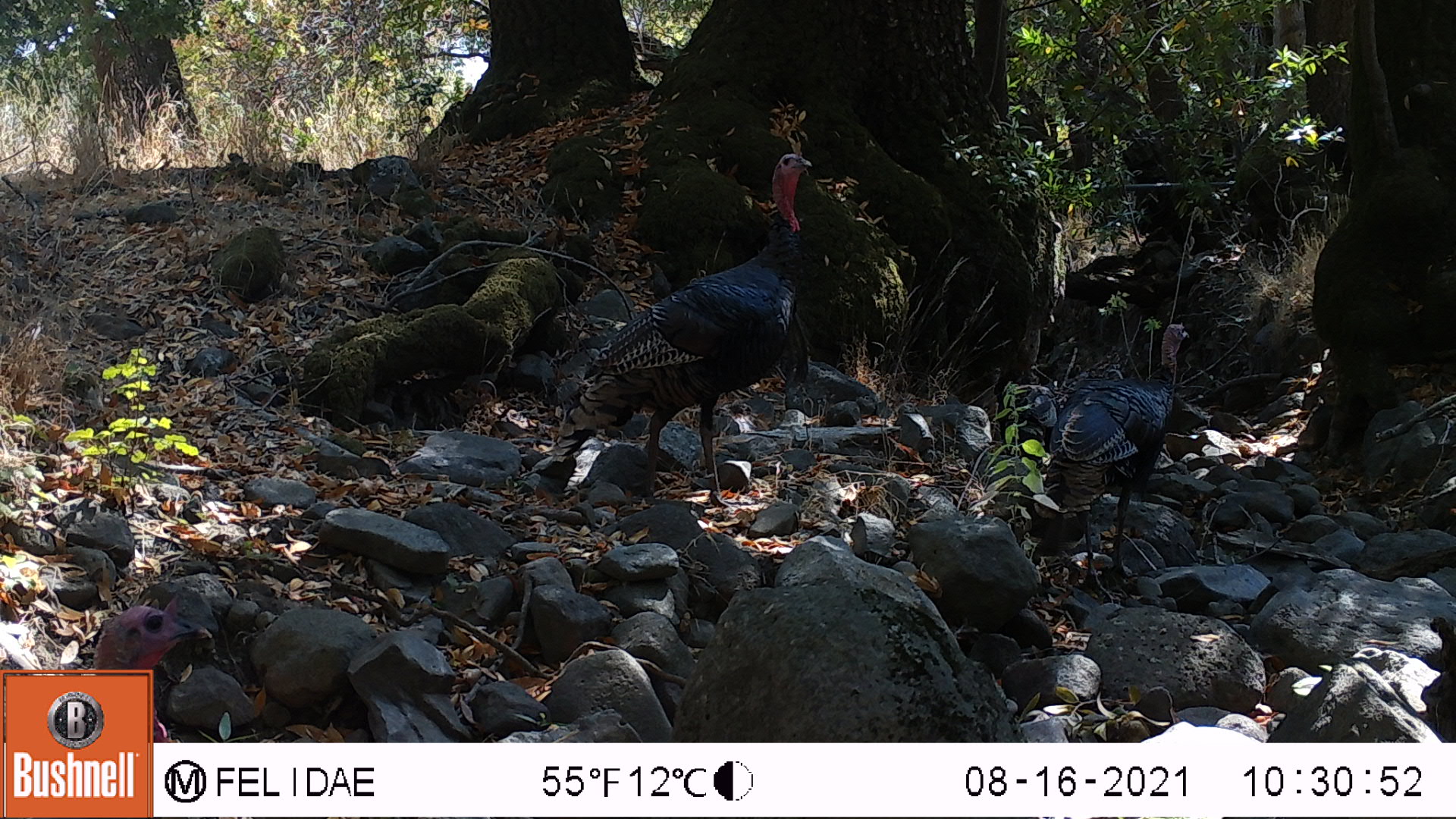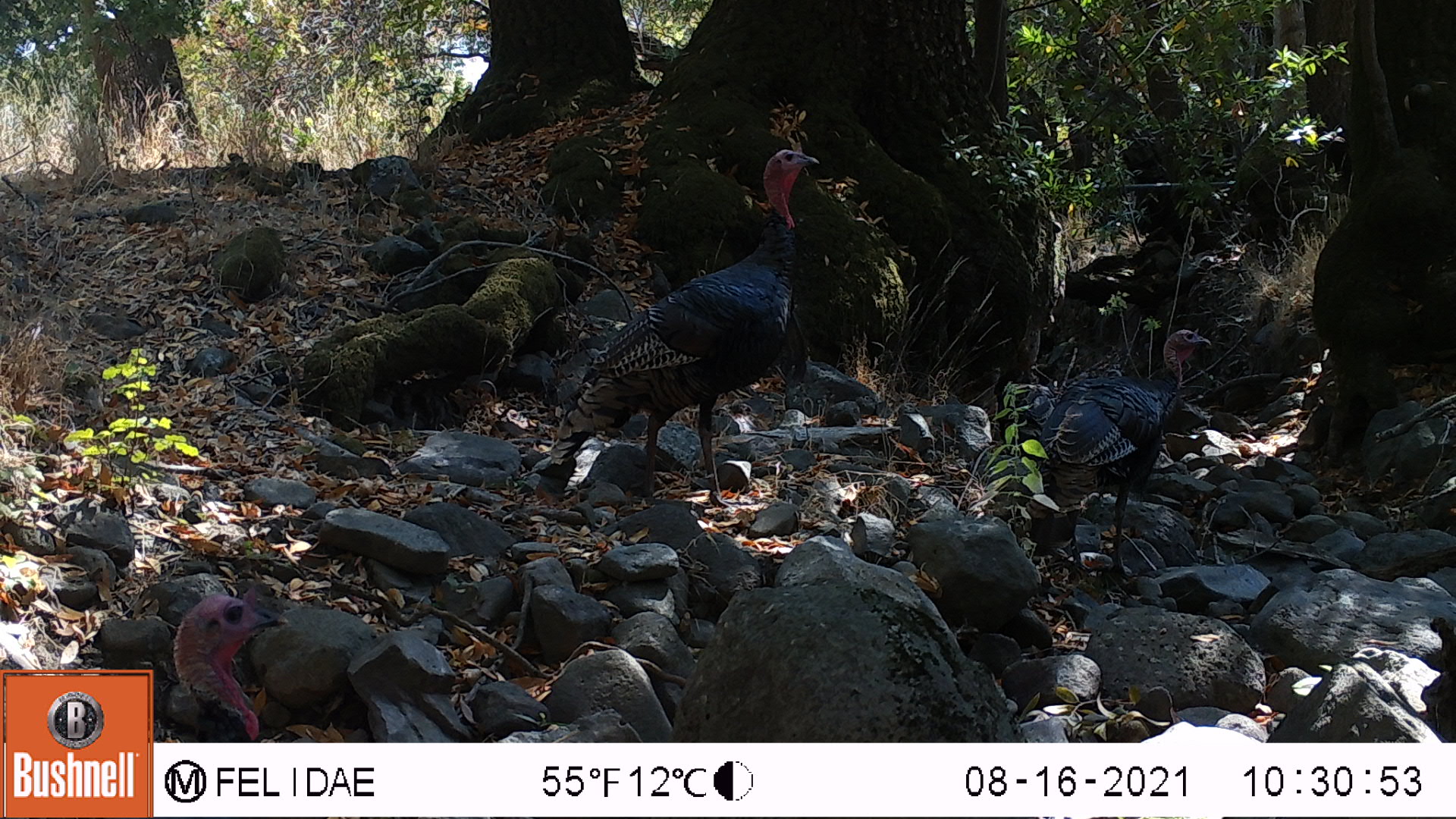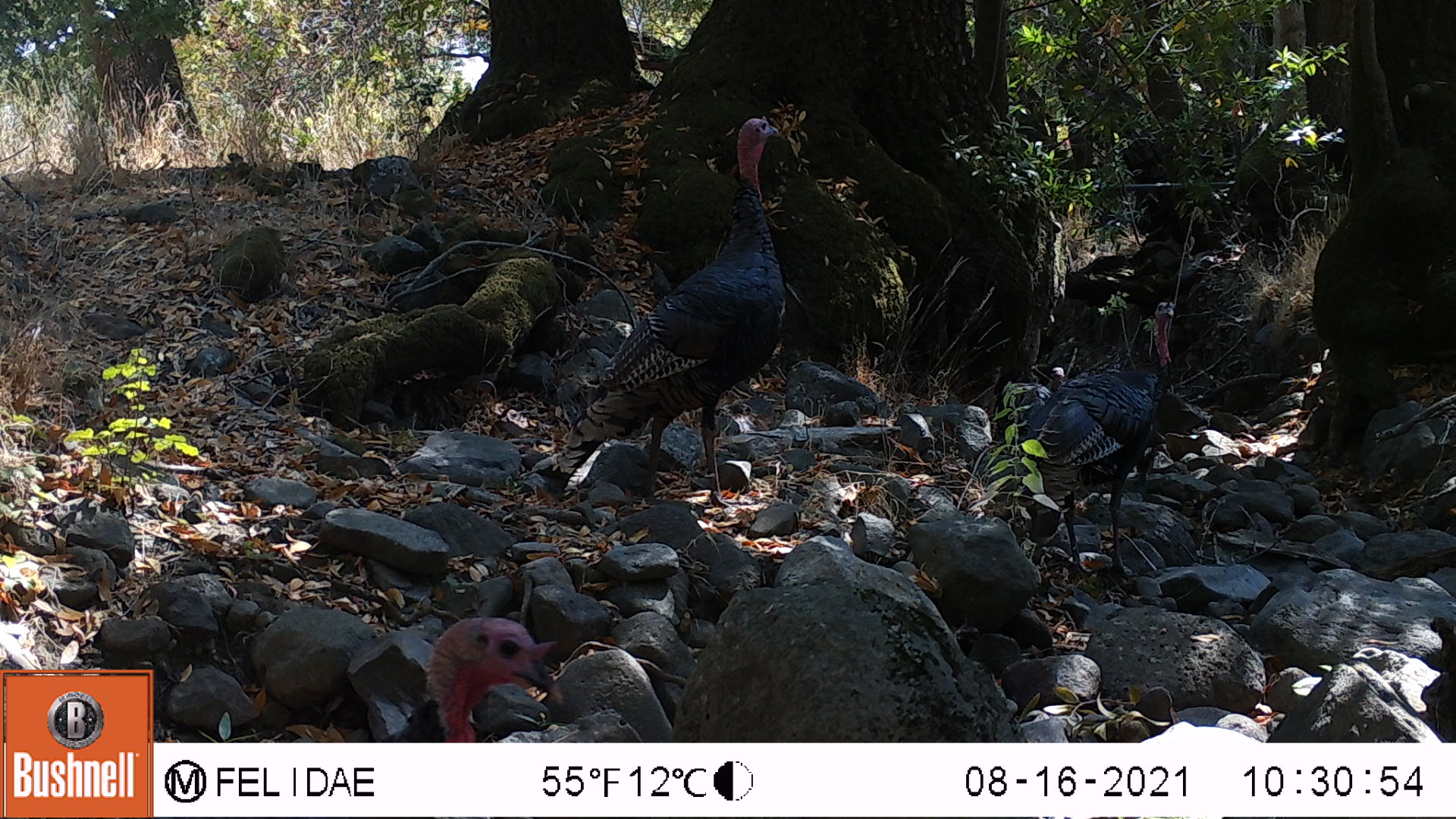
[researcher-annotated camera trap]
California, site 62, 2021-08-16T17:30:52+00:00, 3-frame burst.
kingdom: Animalia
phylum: Chordata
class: Aves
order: Galliformes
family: Phasianidae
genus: Meleagris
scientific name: Meleagris gallopavo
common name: turkey